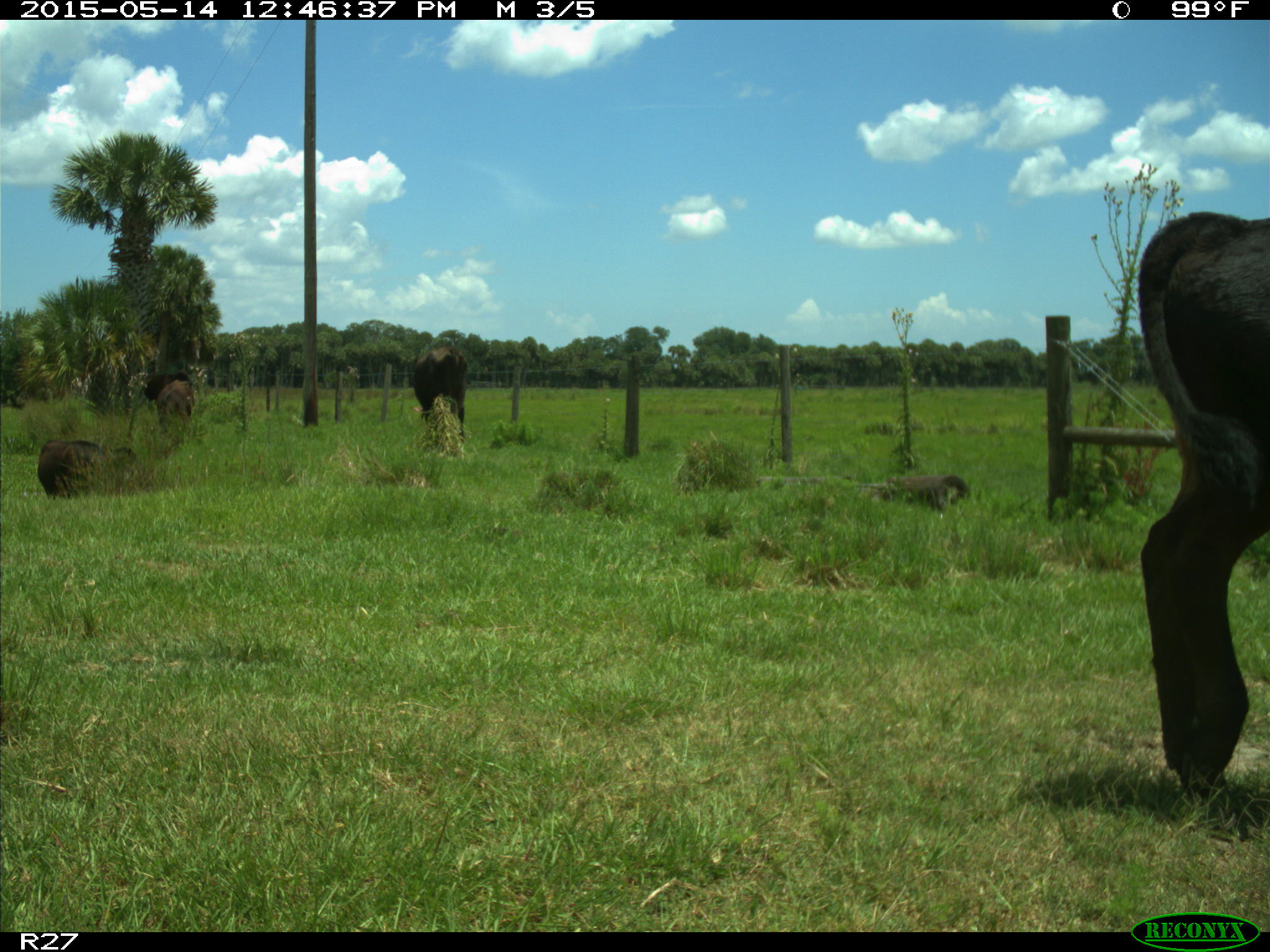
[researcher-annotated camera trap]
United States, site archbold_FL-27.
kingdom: Animalia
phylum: Chordata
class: Mammalia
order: Artiodactyla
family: Bovidae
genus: Bos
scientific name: Bos taurus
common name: domestic cow